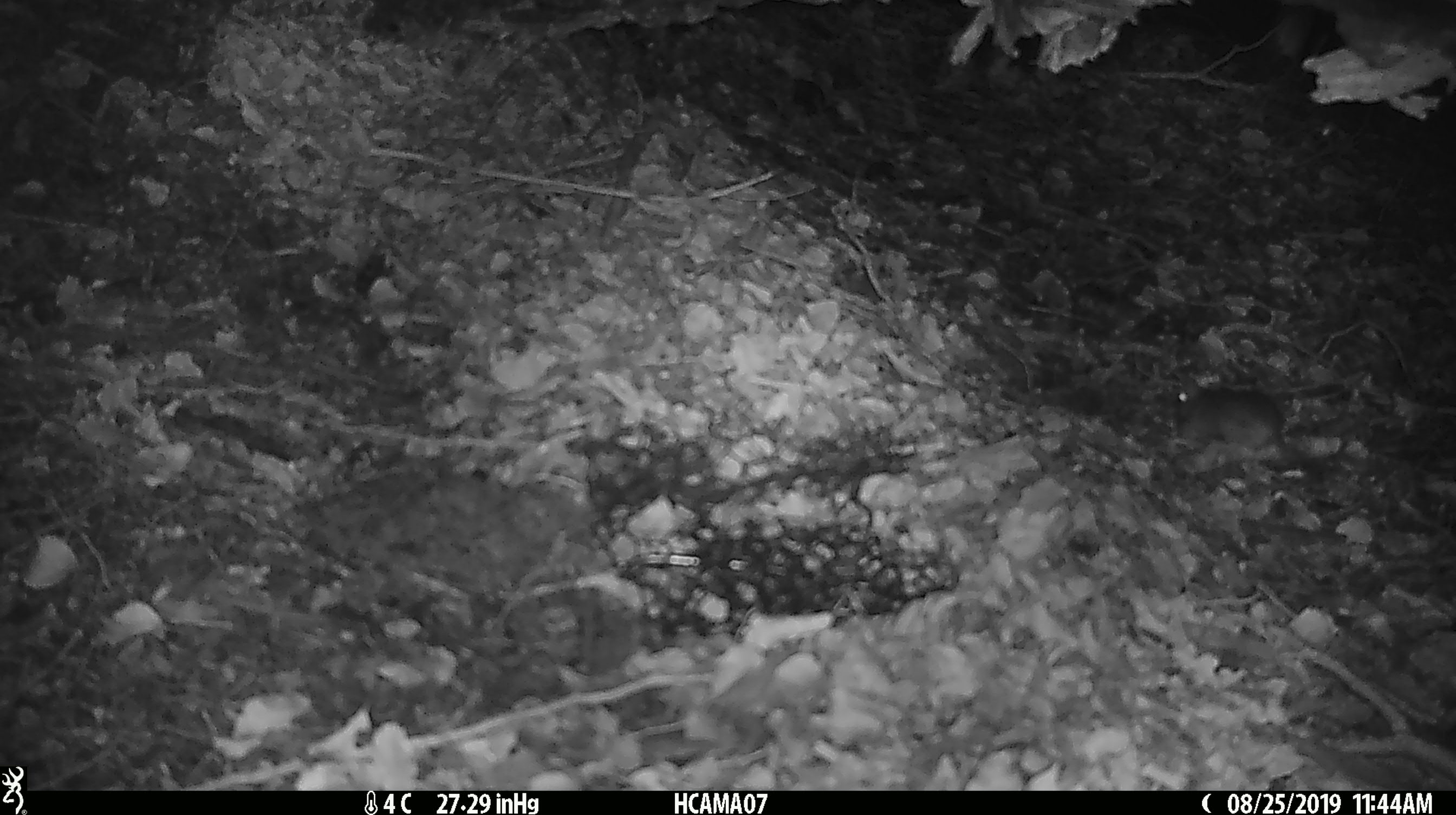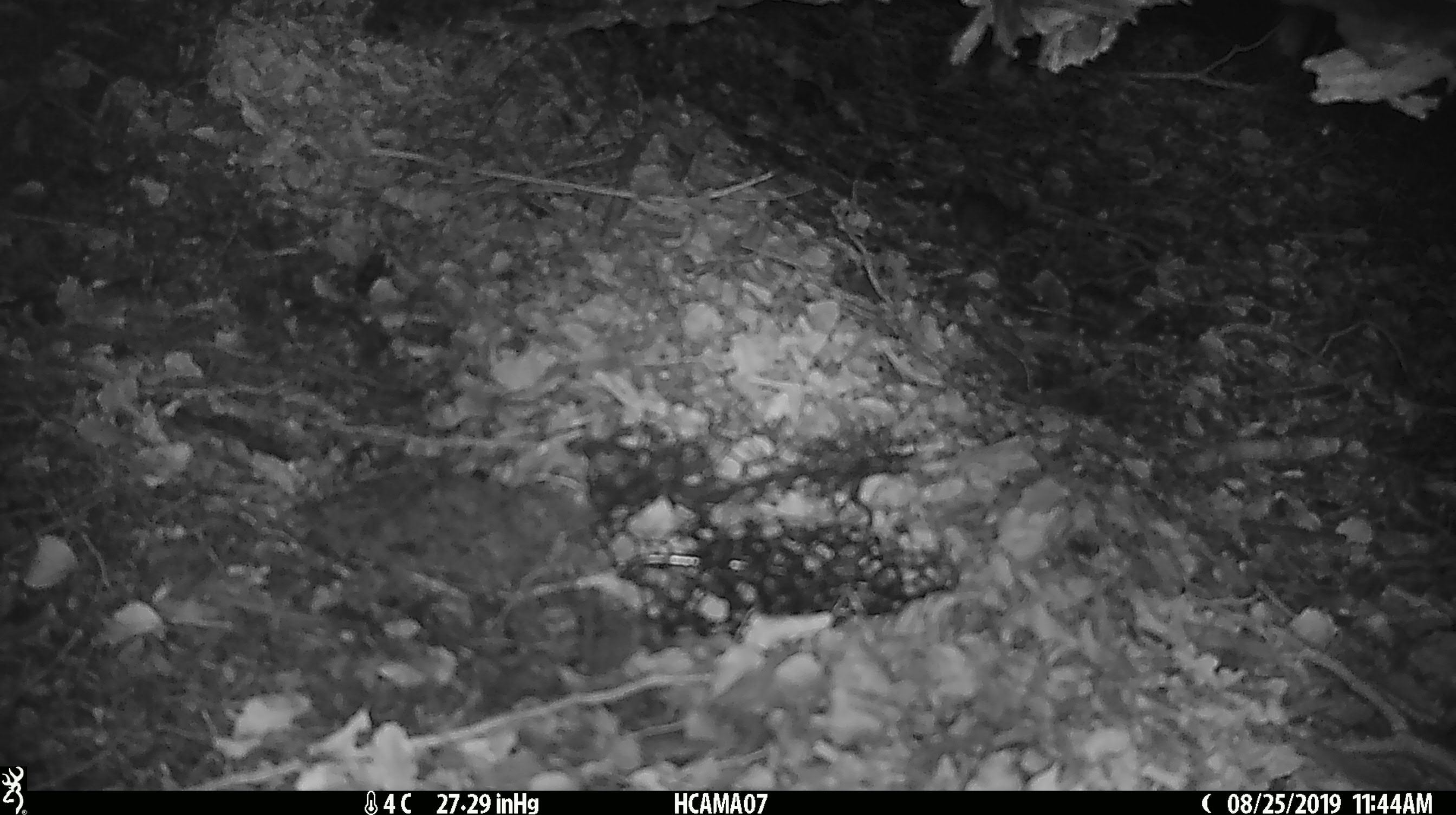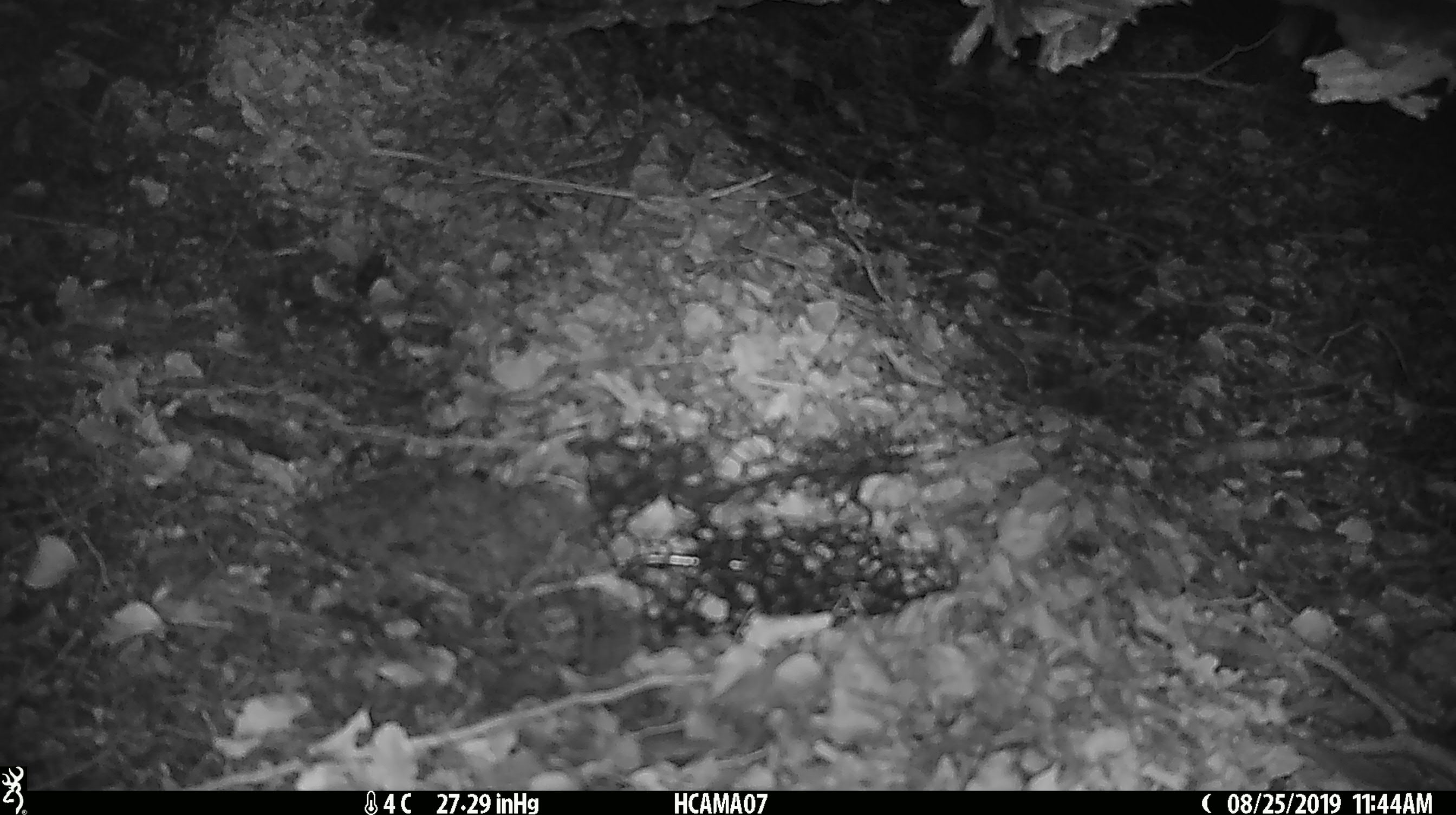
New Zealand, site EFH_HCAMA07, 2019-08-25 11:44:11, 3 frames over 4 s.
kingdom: Animalia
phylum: Chordata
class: Mammalia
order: Rodentia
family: Muridae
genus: Mus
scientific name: Mus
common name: mouse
Mouse (Mus).